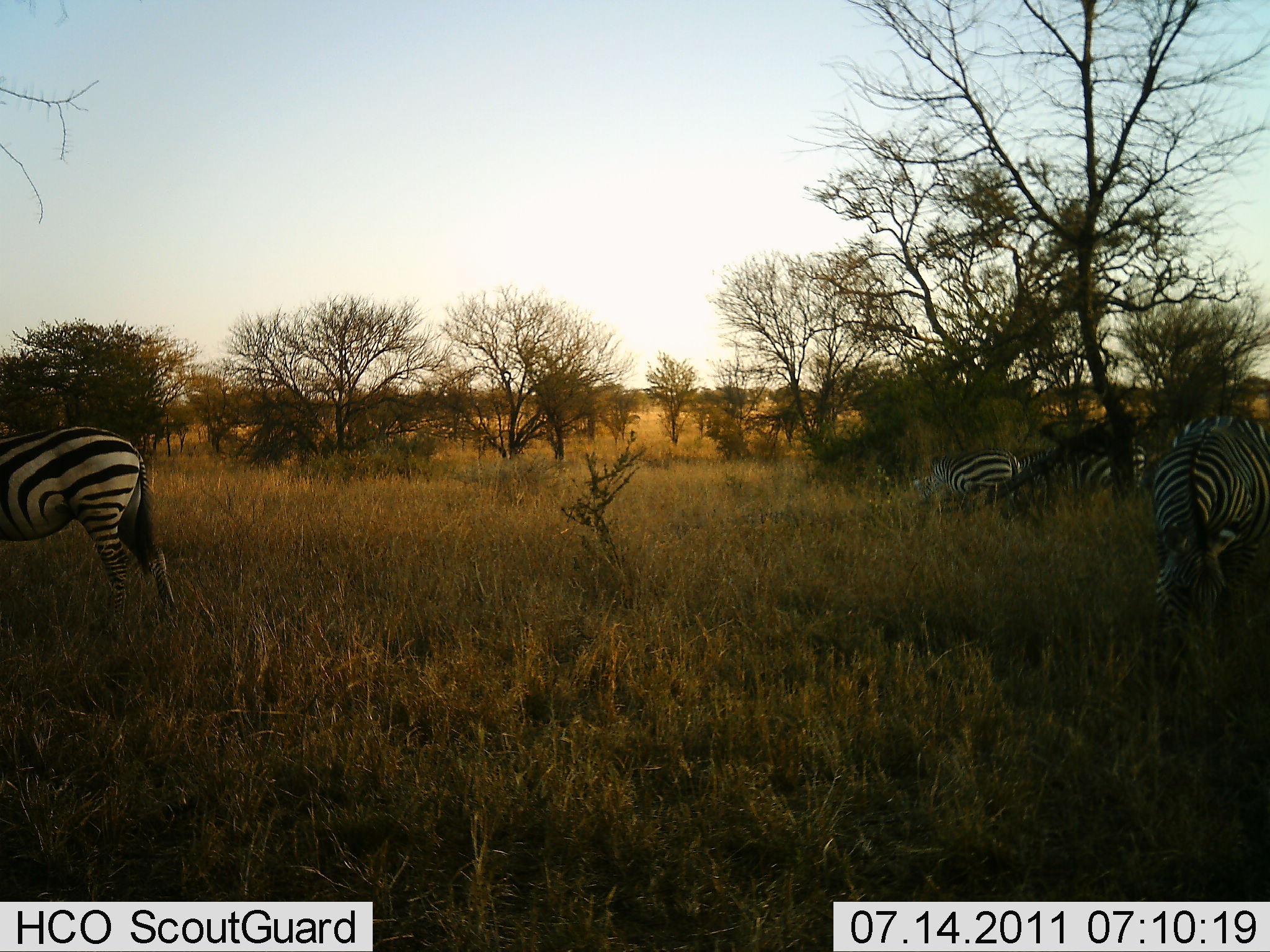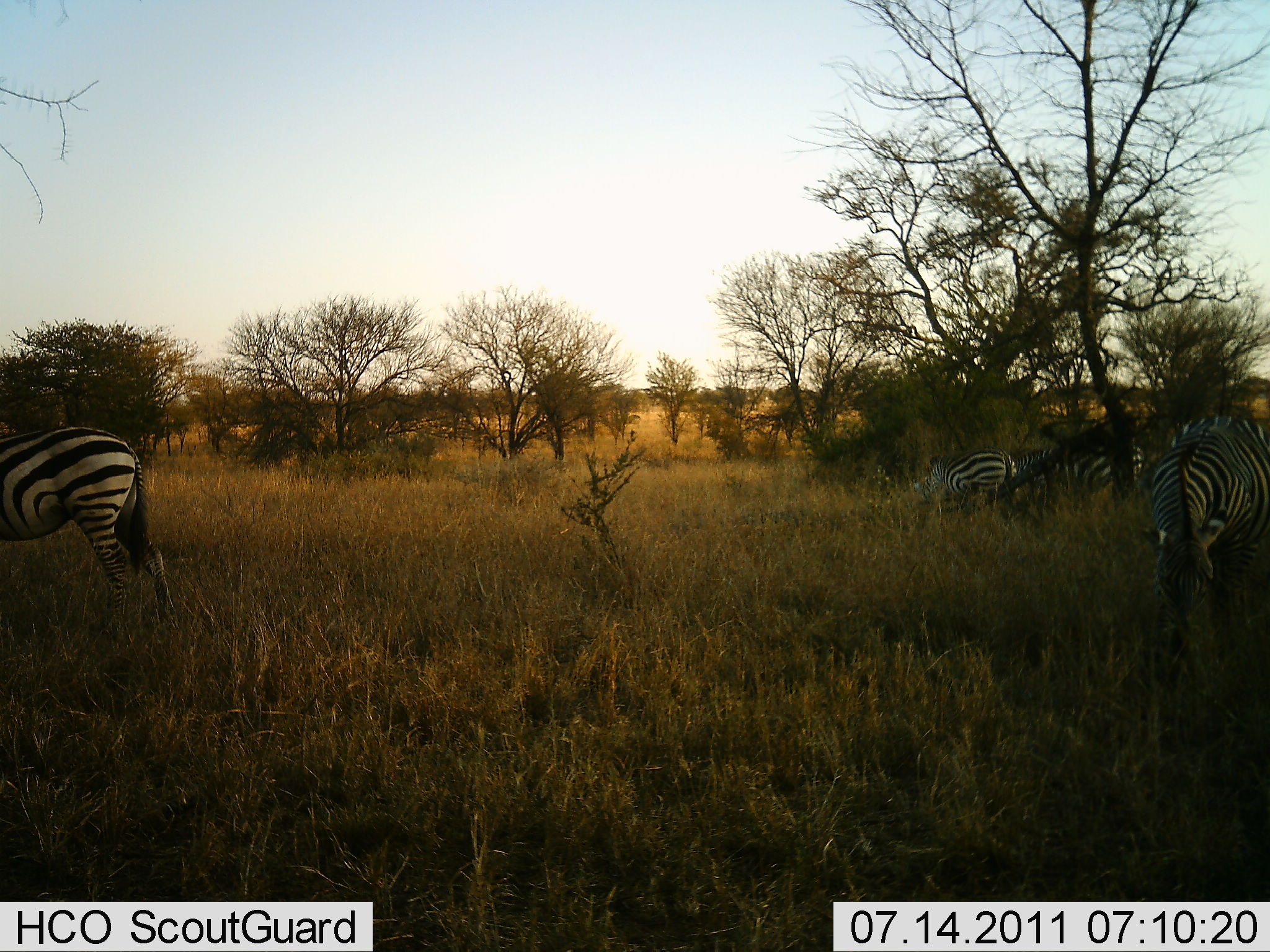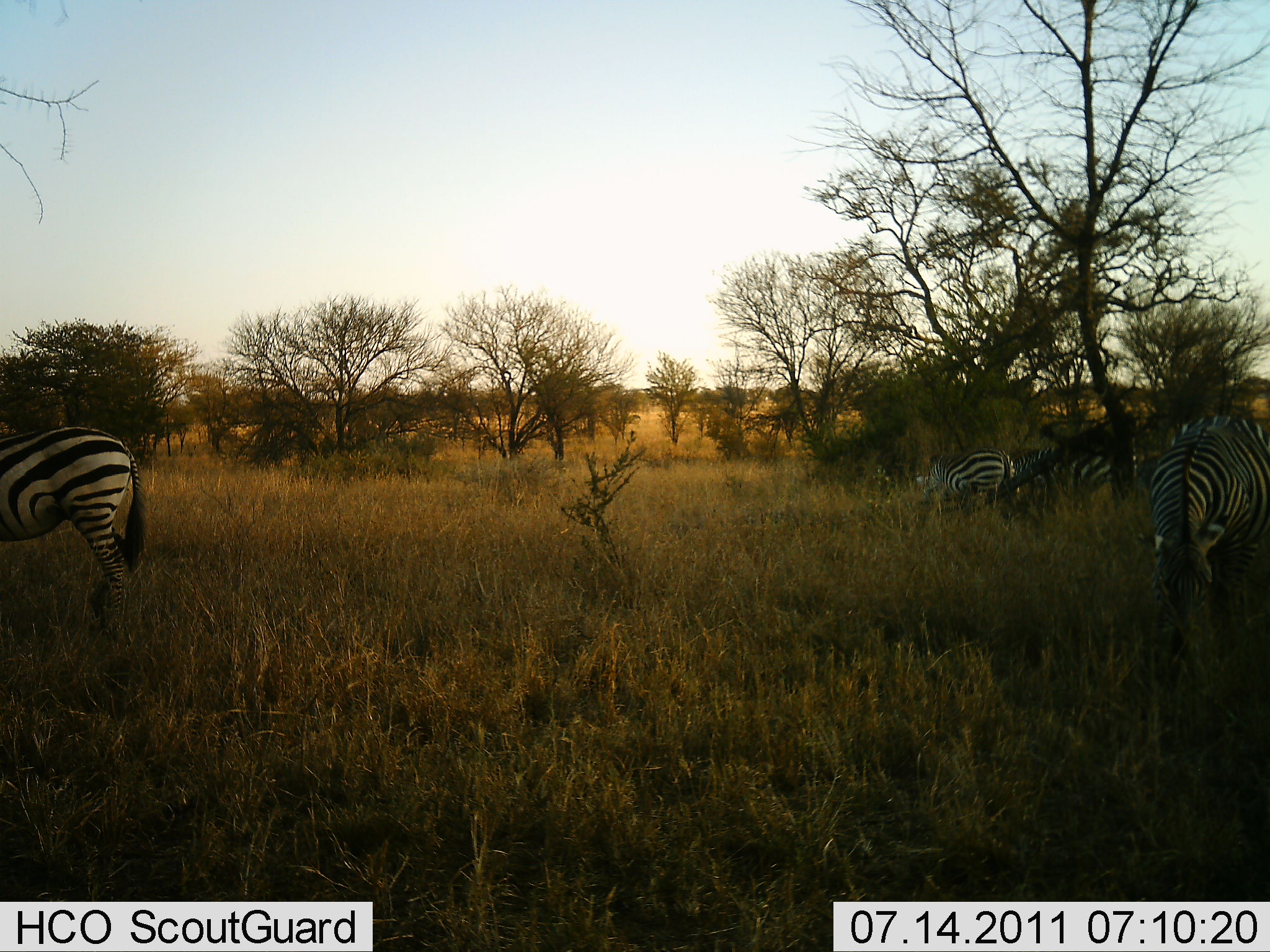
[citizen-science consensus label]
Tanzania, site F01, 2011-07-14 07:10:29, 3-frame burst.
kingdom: Animalia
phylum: Chordata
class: Mammalia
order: Perissodactyla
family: Equidae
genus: Equus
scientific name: Equus quagga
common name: plains zebra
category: zebra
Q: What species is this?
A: Zebra (plains zebra) (Equus quagga).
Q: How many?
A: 4.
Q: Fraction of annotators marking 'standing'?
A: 14%.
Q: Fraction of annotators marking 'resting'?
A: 7%.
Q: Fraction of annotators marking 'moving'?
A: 7%.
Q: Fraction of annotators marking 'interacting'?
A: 0%.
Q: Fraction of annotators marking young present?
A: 0%.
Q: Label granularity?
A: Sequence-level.